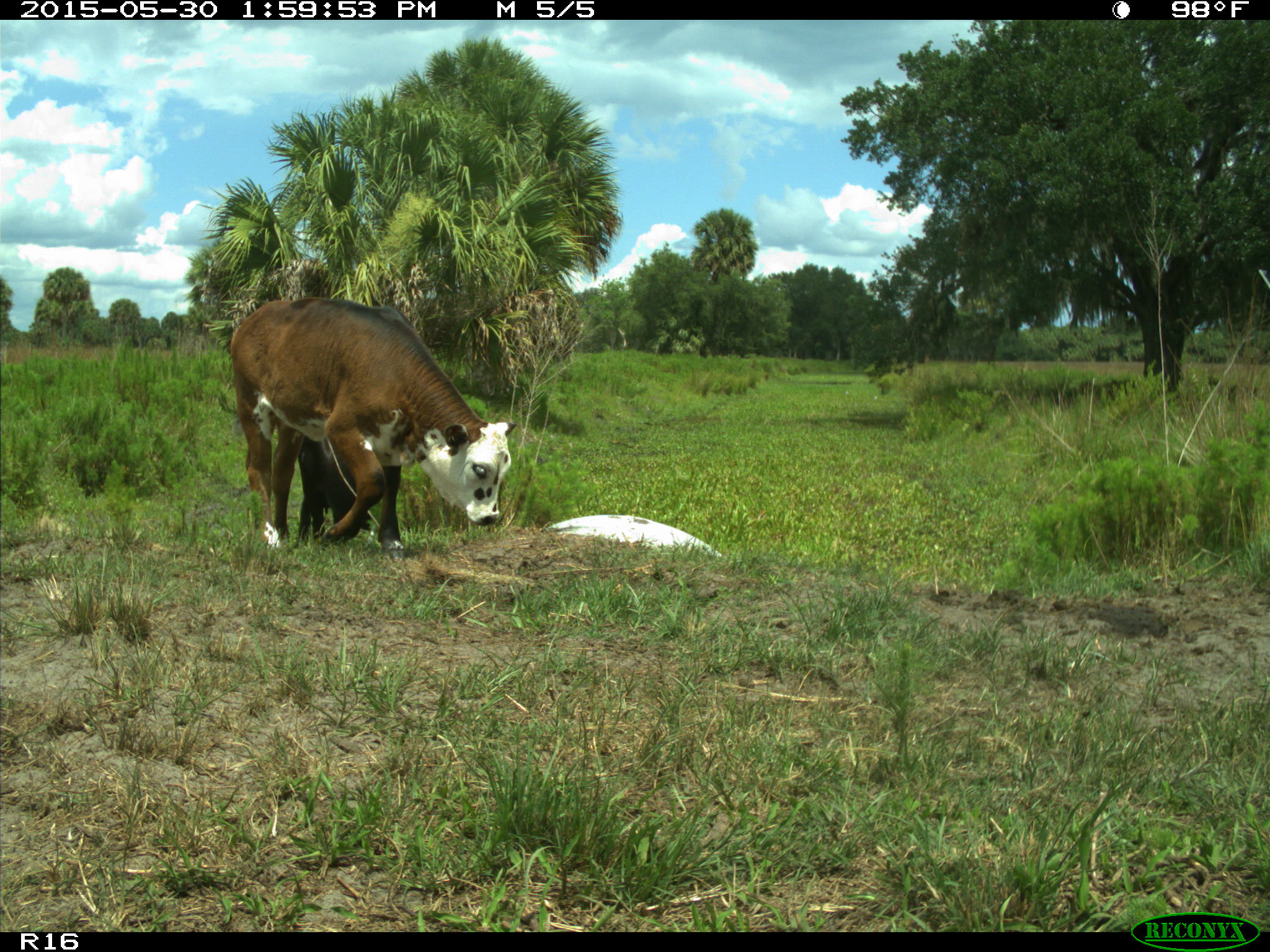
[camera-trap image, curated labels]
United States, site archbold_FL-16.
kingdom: Animalia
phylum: Chordata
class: Mammalia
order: Artiodactyla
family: Bovidae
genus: Bos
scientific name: Bos taurus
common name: domestic cow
Bos taurus (domestic cow).